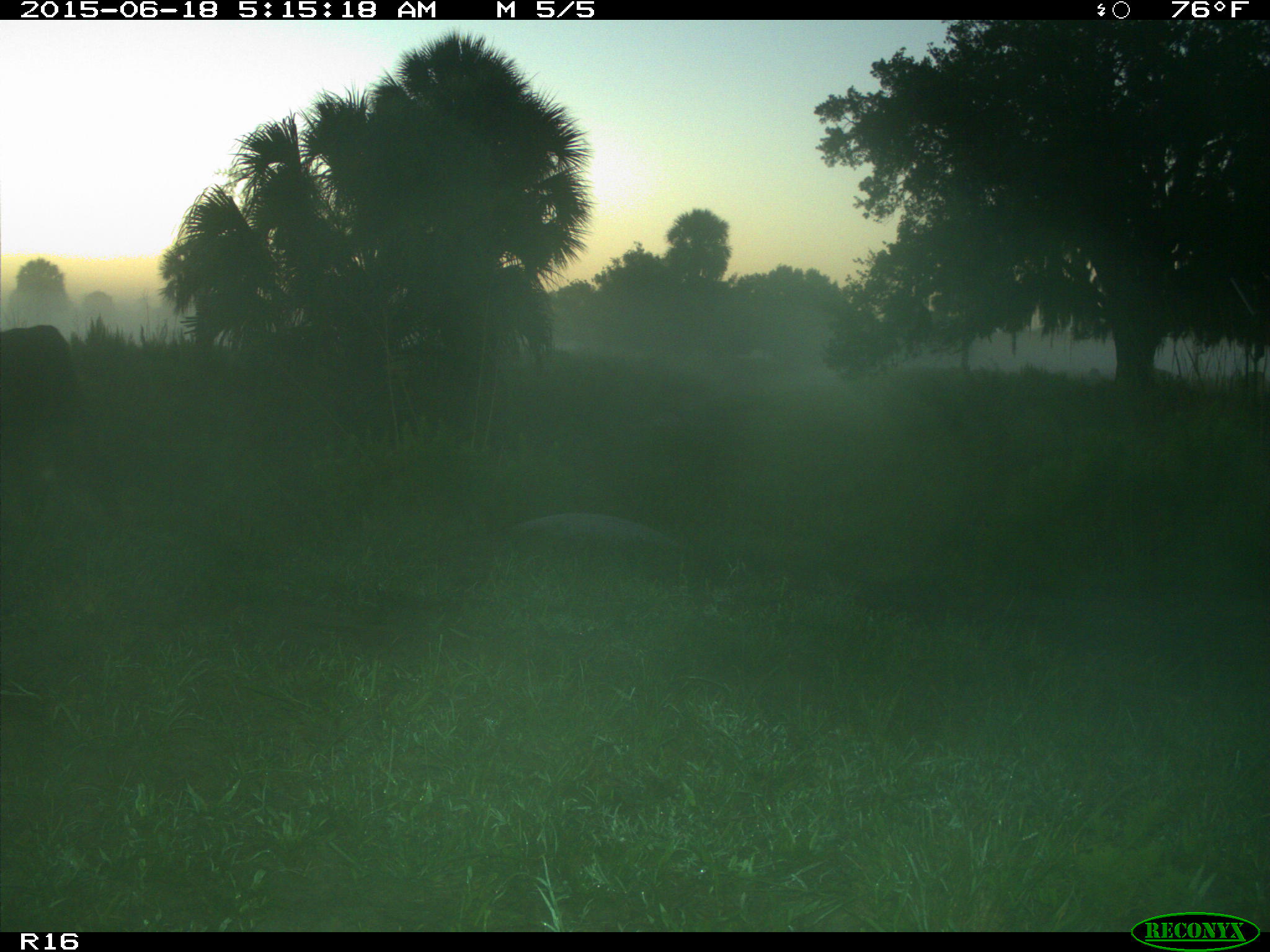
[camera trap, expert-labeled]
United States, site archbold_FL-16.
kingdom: Animalia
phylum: Chordata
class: Mammalia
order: Artiodactyla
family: Bovidae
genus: Bos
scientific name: Bos taurus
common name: domestic cow